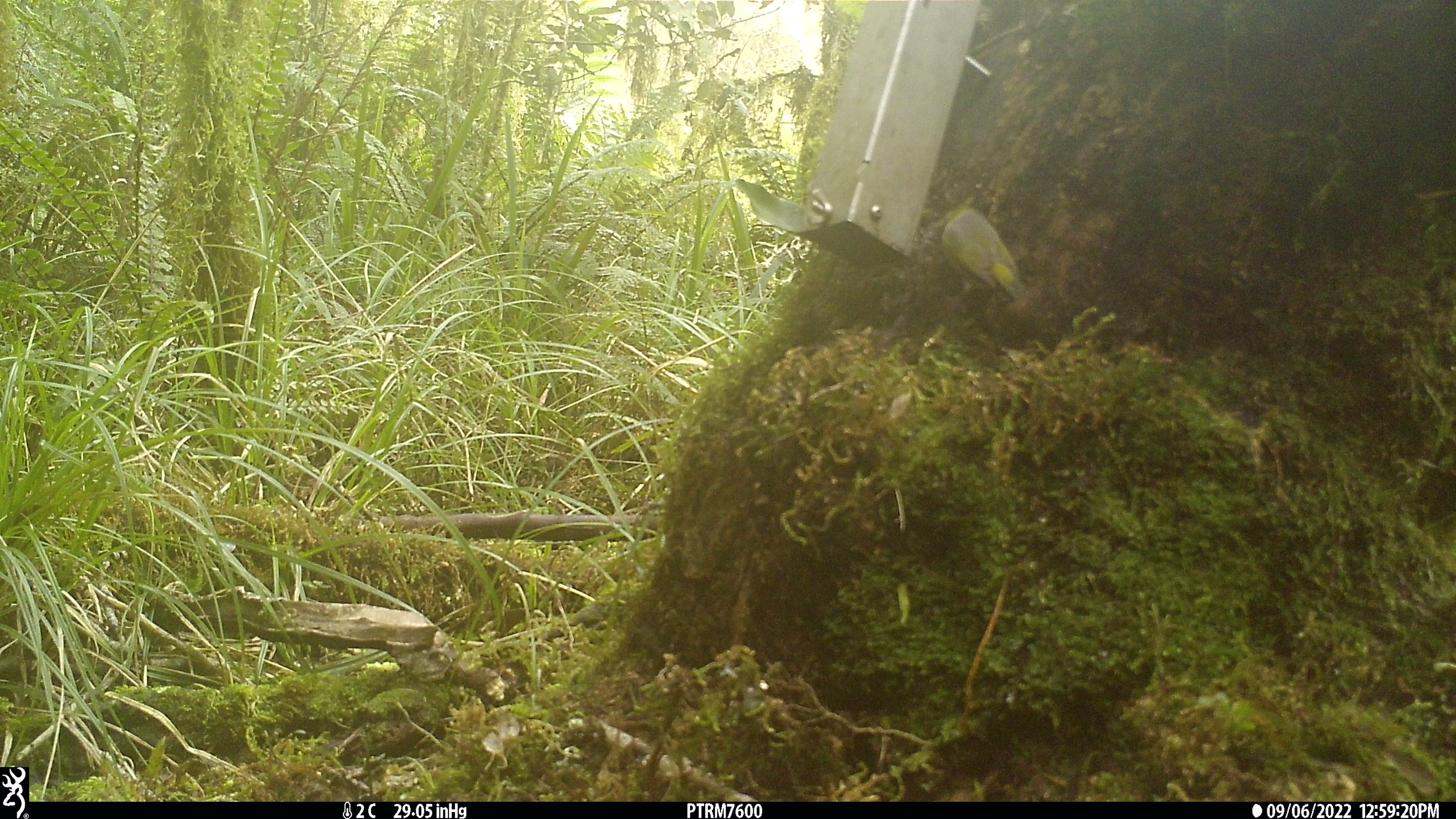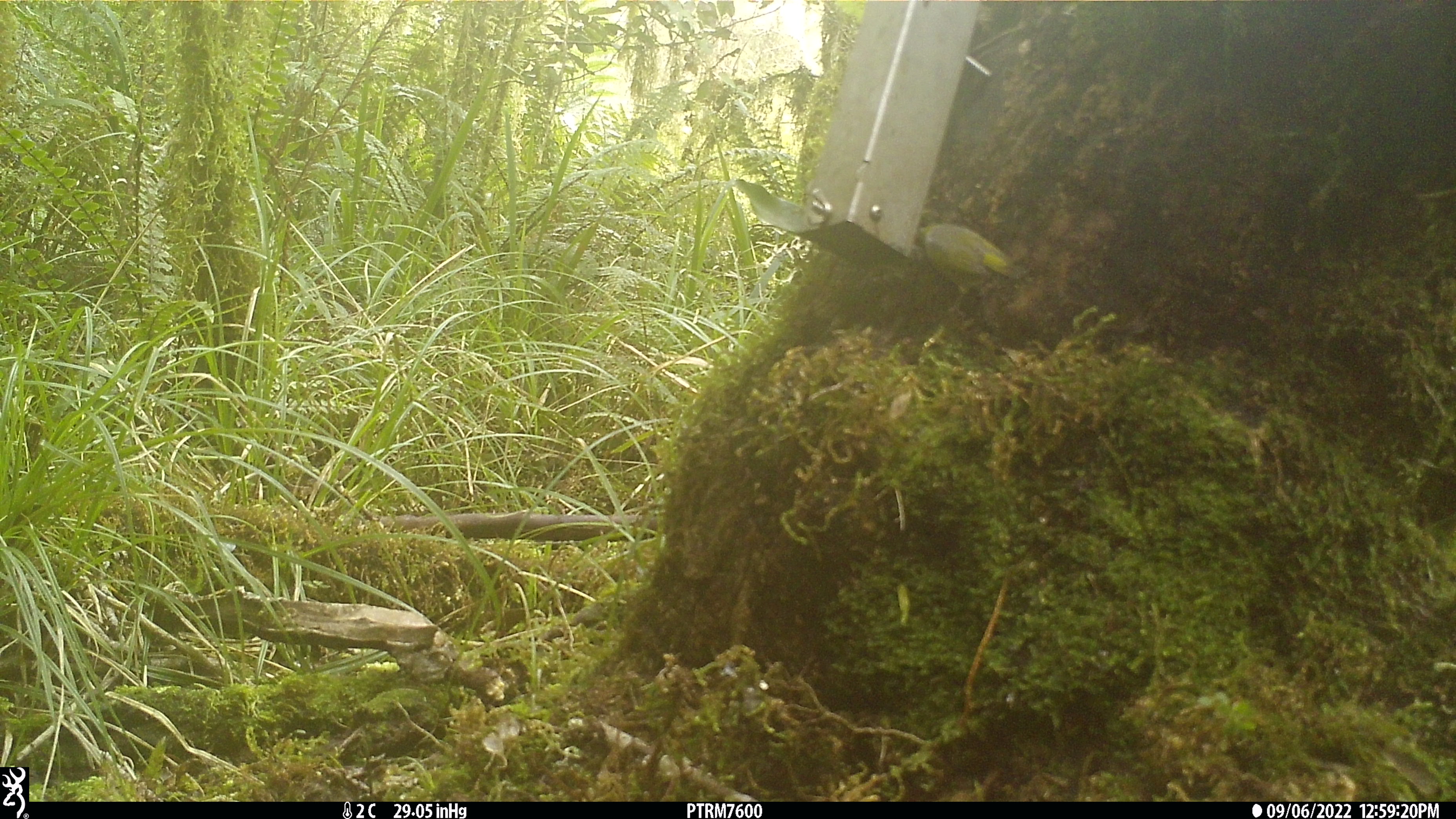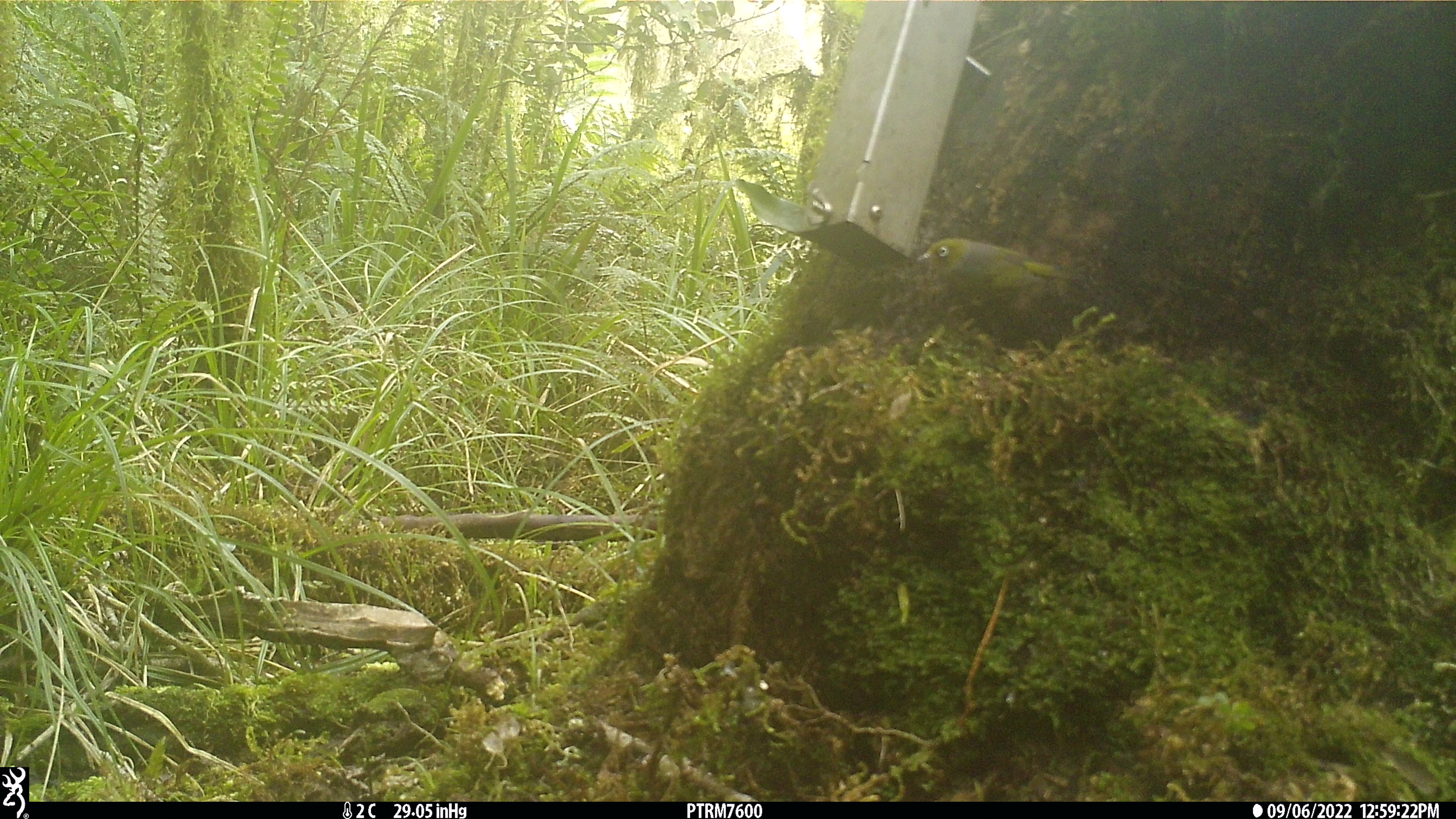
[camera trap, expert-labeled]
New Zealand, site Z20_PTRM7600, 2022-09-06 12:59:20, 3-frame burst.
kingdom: Animalia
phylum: Chordata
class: Aves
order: Passeriformes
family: Zosteropidae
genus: Zosterops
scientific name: Zosterops lateralis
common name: silvereye